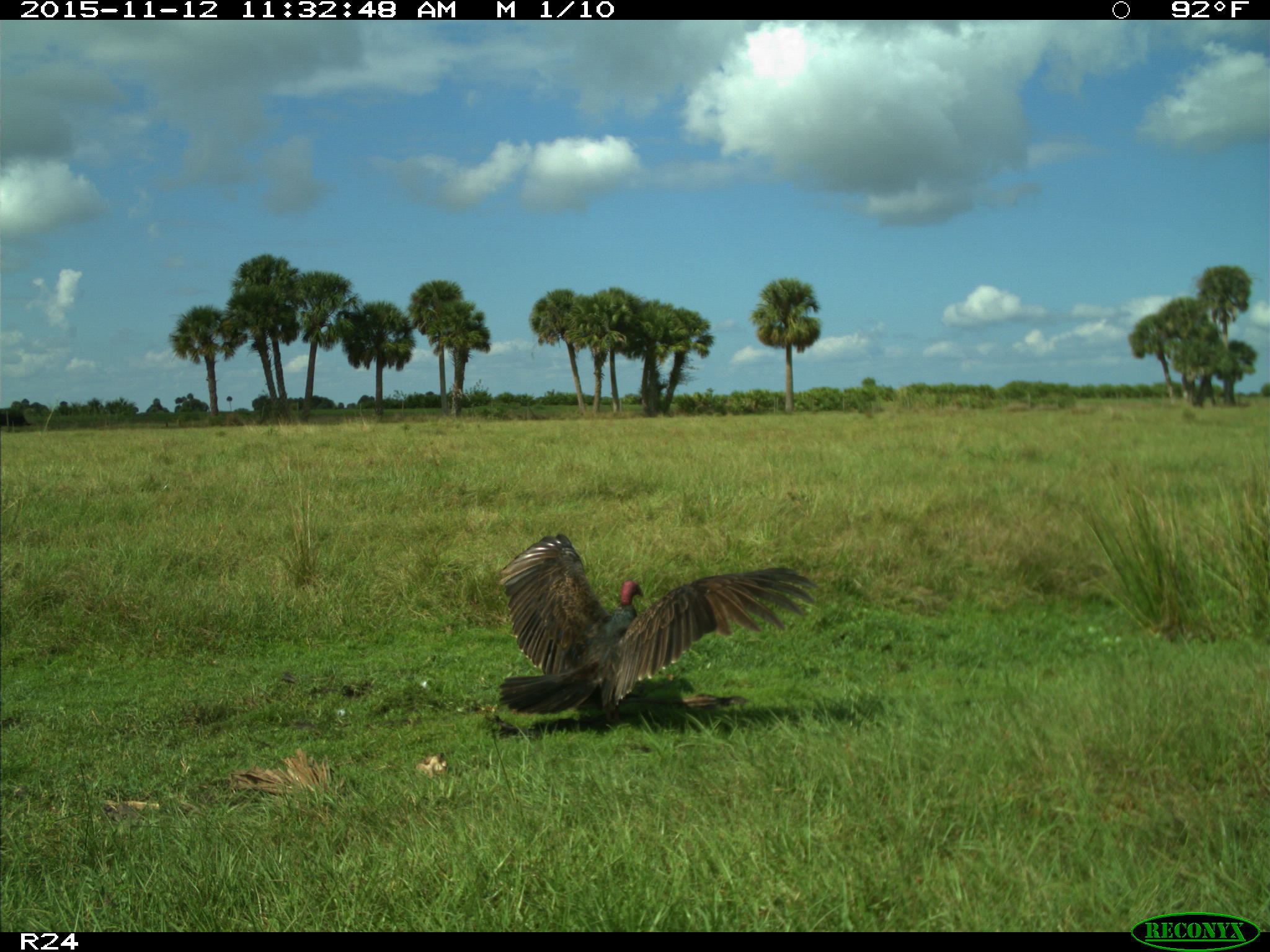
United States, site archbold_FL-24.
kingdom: Animalia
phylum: Chordata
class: Aves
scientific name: Aves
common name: birds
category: unidentified bird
Unidentified bird (birds) (Aves).